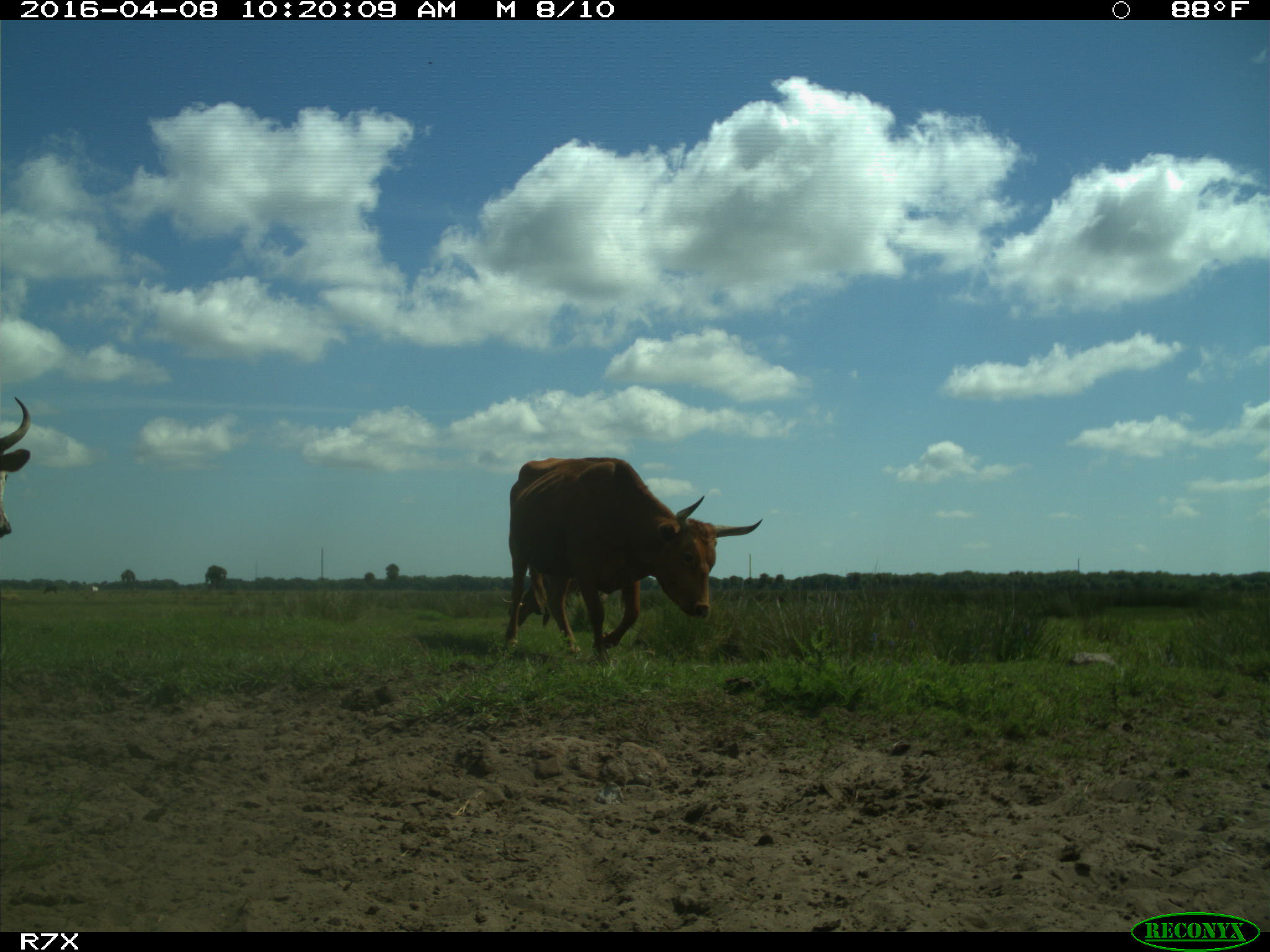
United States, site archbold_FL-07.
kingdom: Animalia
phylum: Chordata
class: Mammalia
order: Artiodactyla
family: Bovidae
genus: Bos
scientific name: Bos taurus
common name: domestic cow